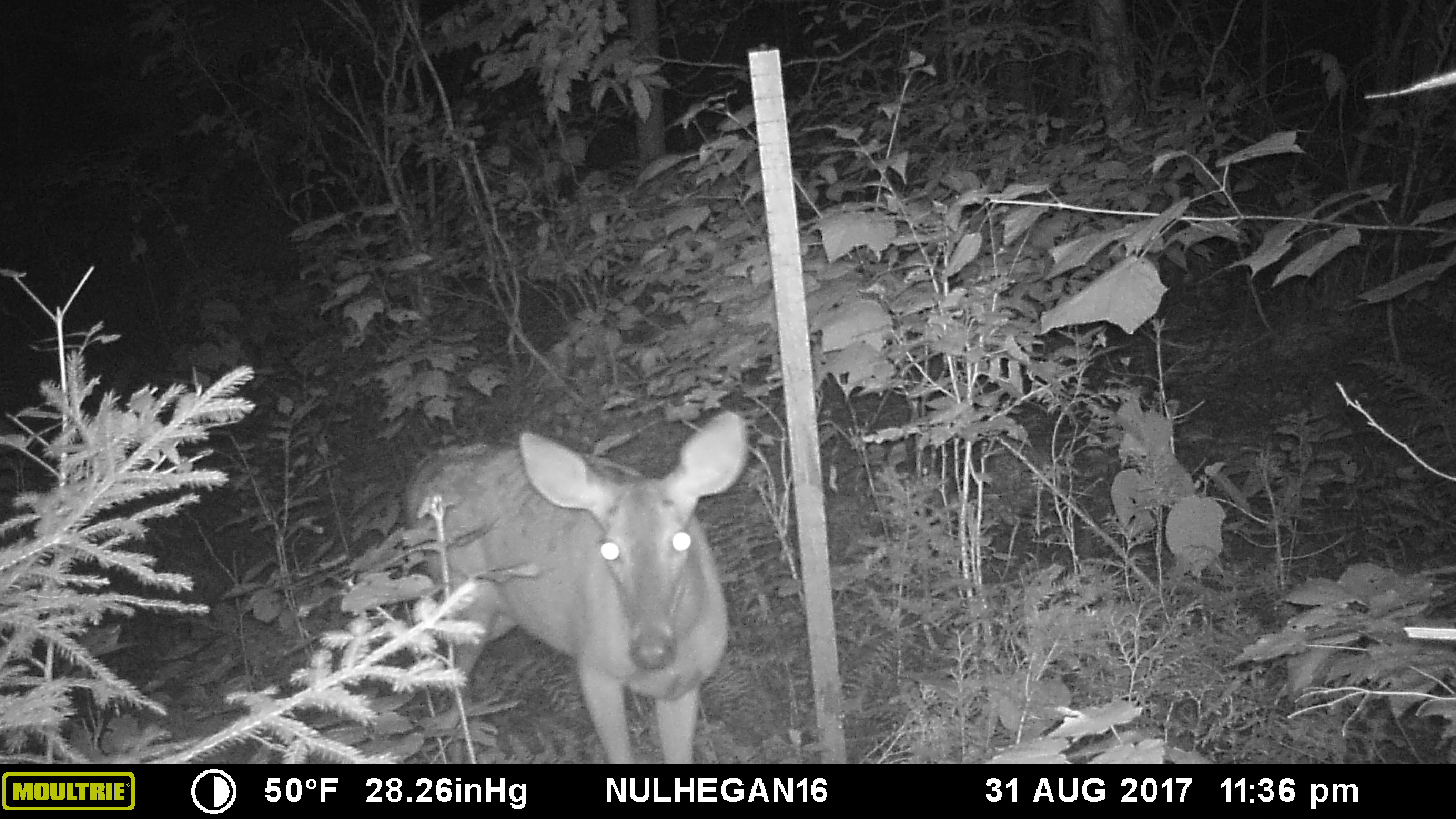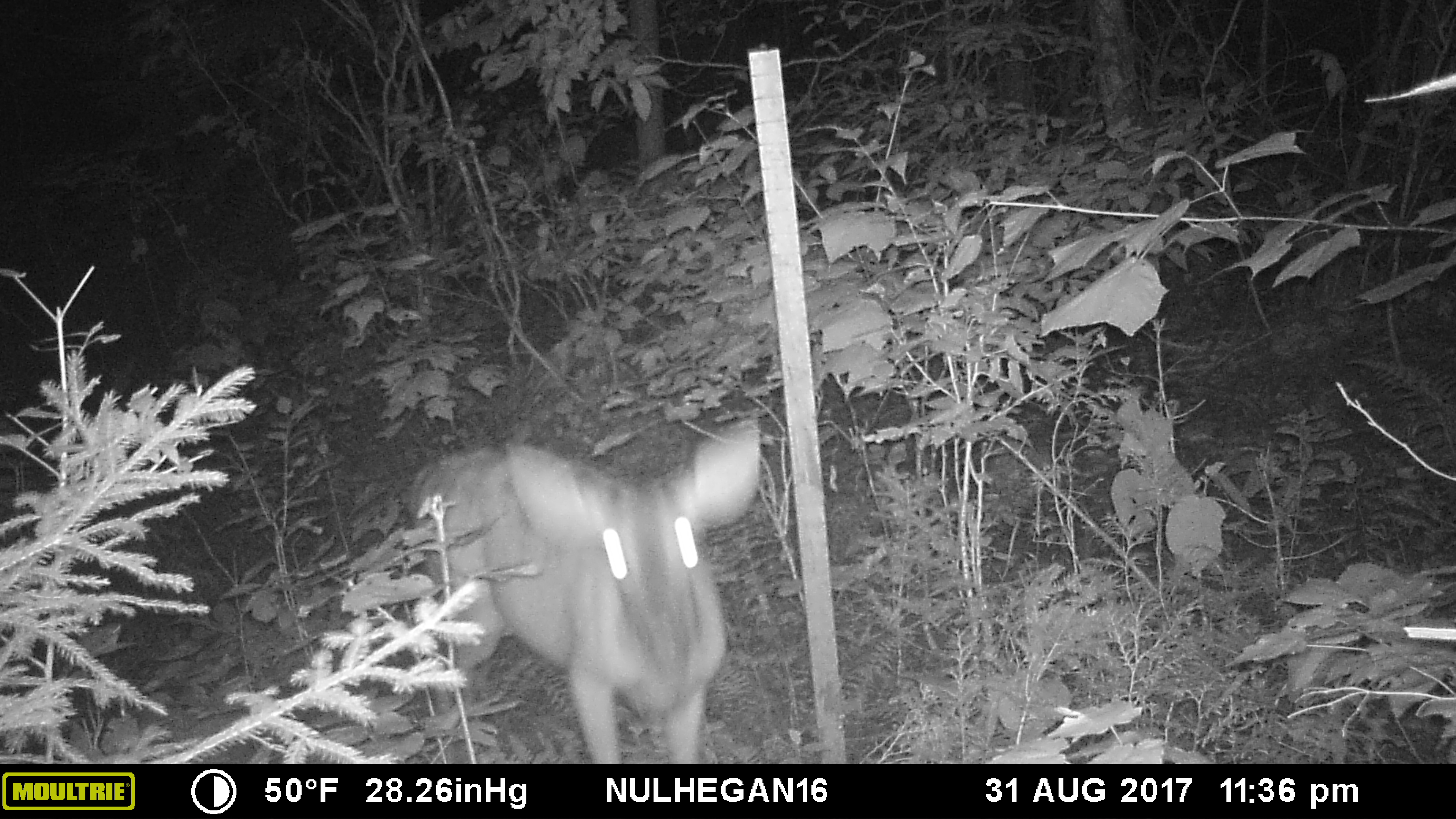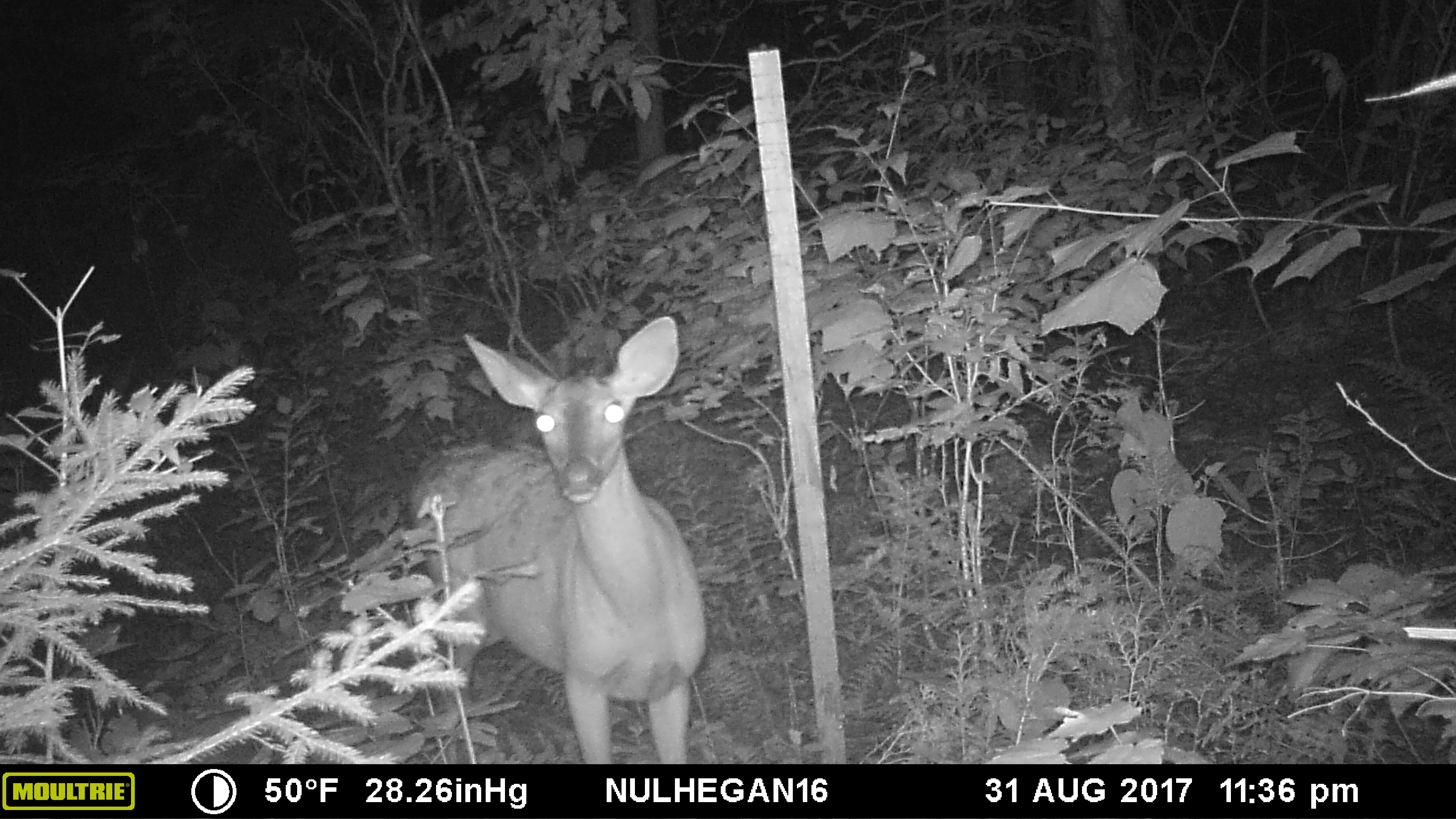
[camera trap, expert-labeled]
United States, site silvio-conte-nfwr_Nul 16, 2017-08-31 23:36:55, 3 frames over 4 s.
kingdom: Animalia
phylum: Chordata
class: Mammalia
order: Artiodactyla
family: Cervidae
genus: Odocoileus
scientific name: Odocoileus virginianus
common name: white-tailed deer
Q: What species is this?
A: White-tailed deer (Odocoileus virginianus).